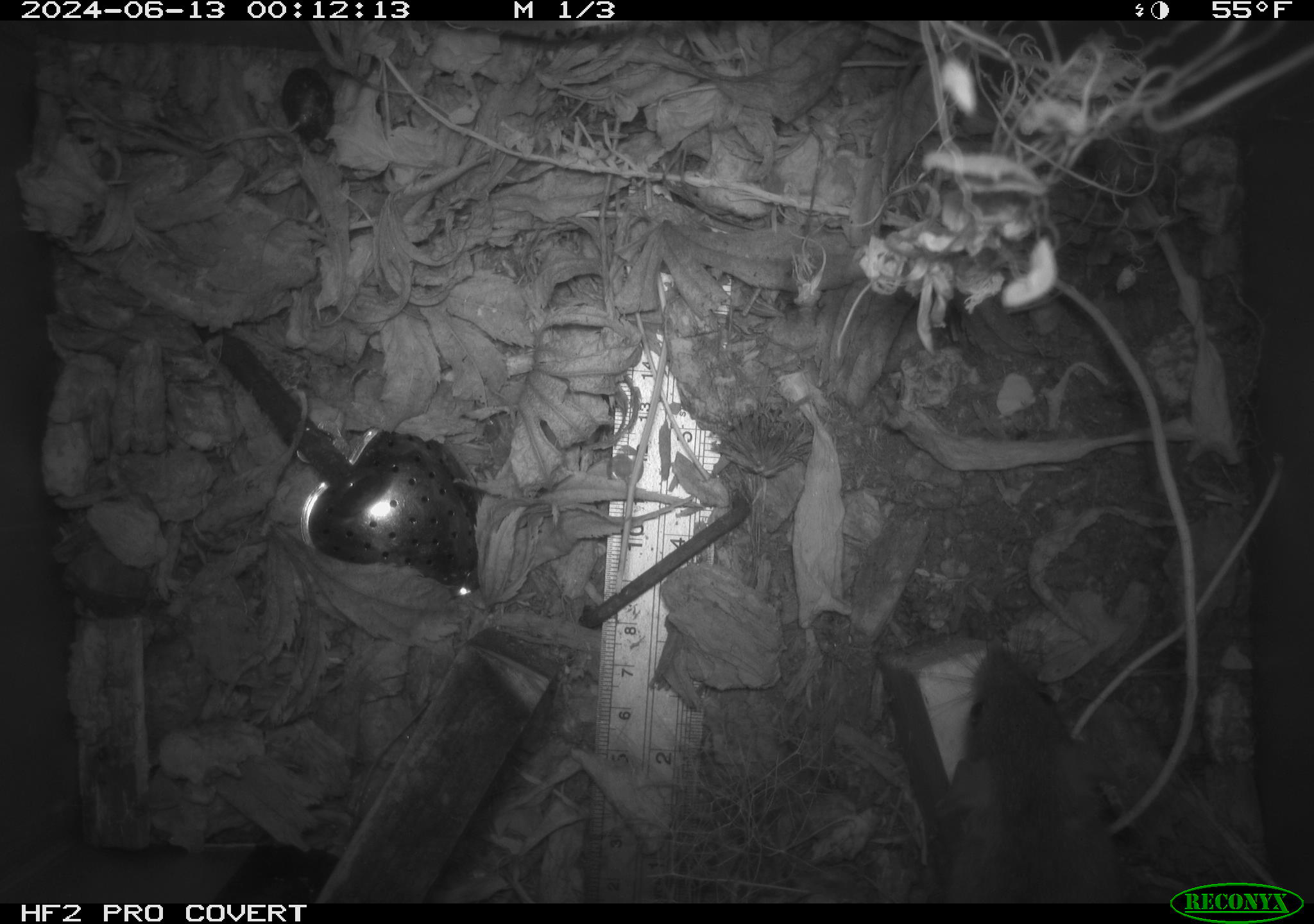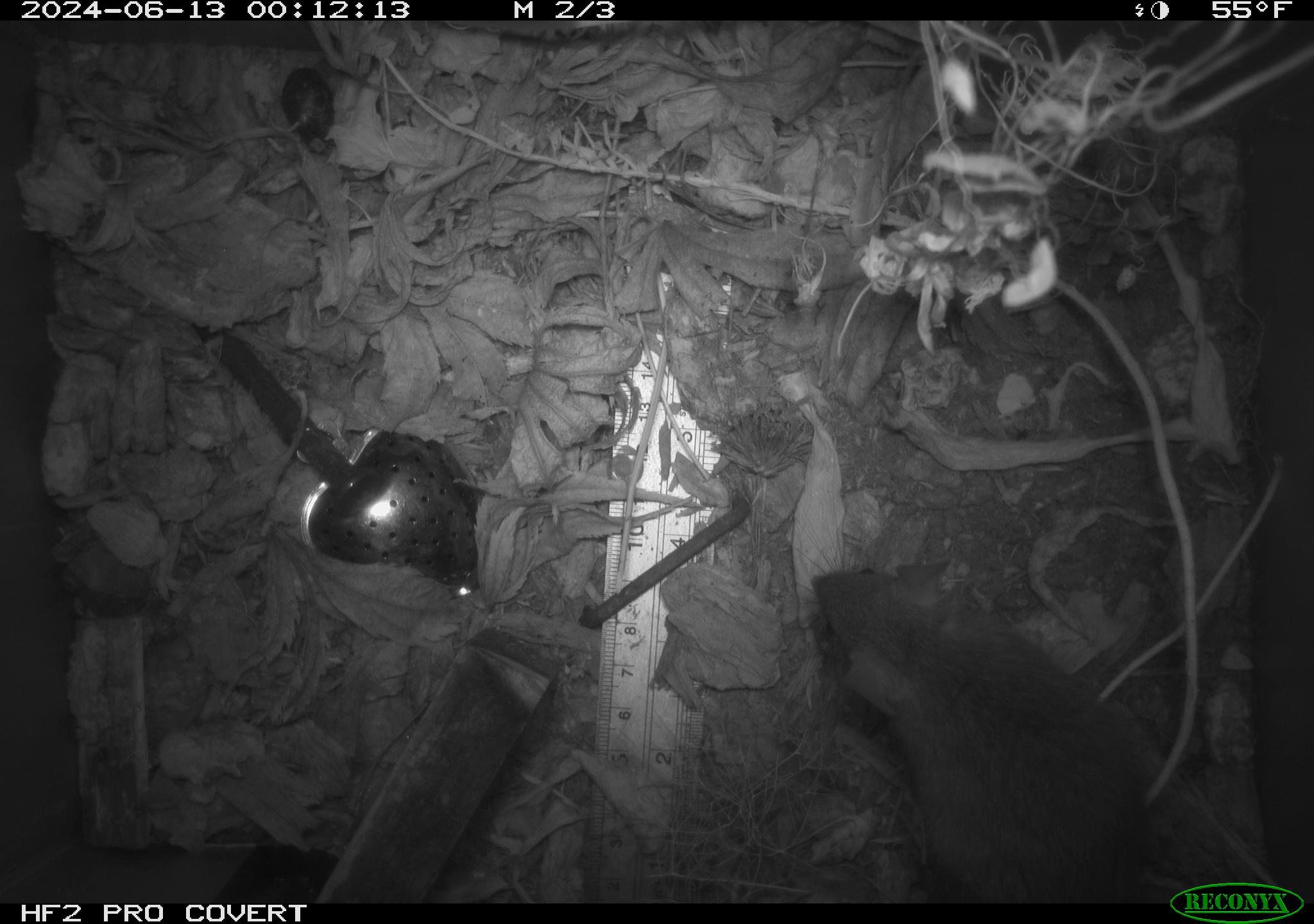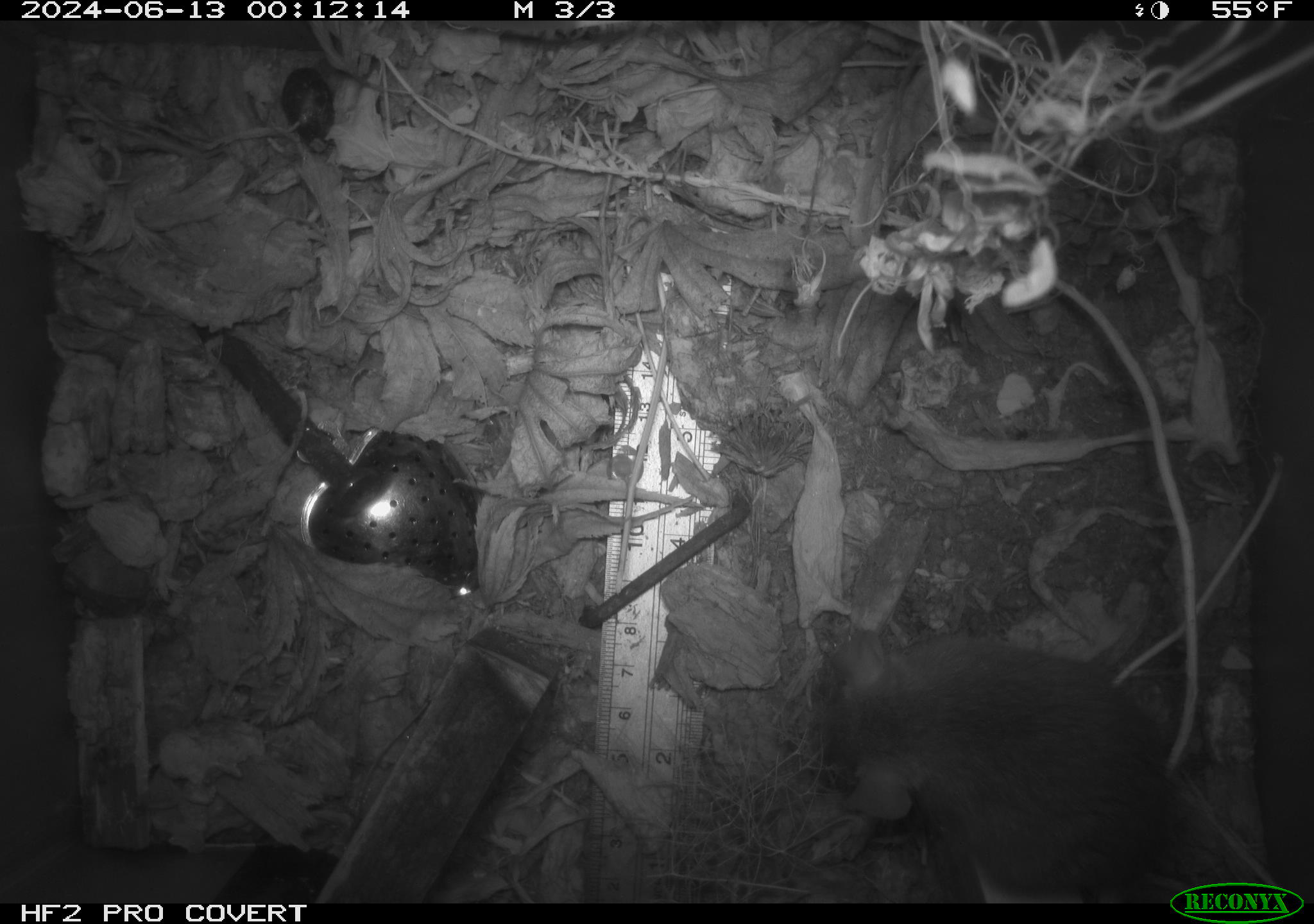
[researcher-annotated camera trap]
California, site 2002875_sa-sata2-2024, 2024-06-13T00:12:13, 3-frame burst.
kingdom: Animalia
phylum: Chordata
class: Mammalia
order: Rodentia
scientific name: Rodentia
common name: mouse species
Mouse species (Rodentia).